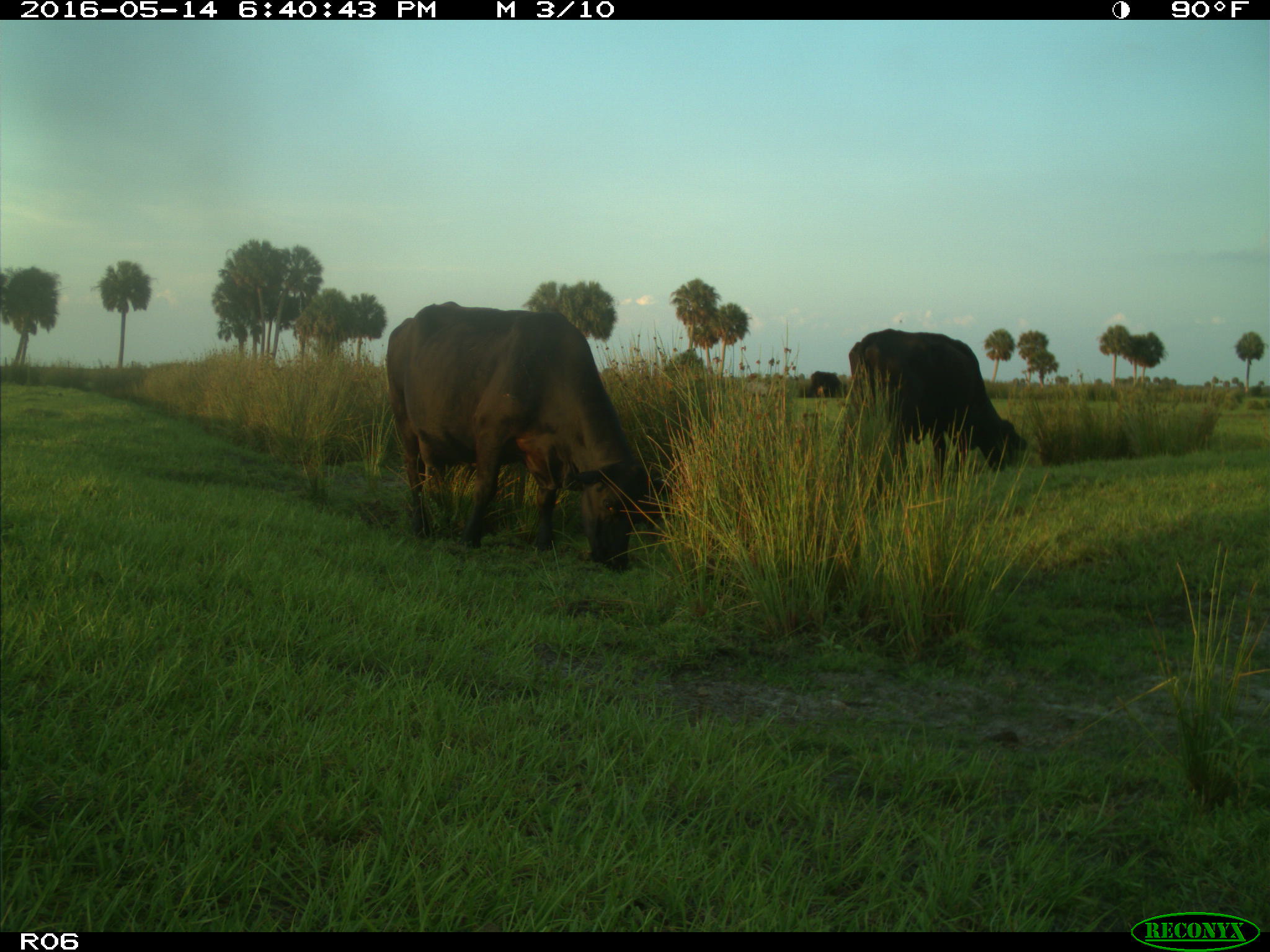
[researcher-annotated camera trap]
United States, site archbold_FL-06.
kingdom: Animalia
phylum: Chordata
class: Mammalia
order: Artiodactyla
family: Bovidae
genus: Bos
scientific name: Bos taurus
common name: domestic cow